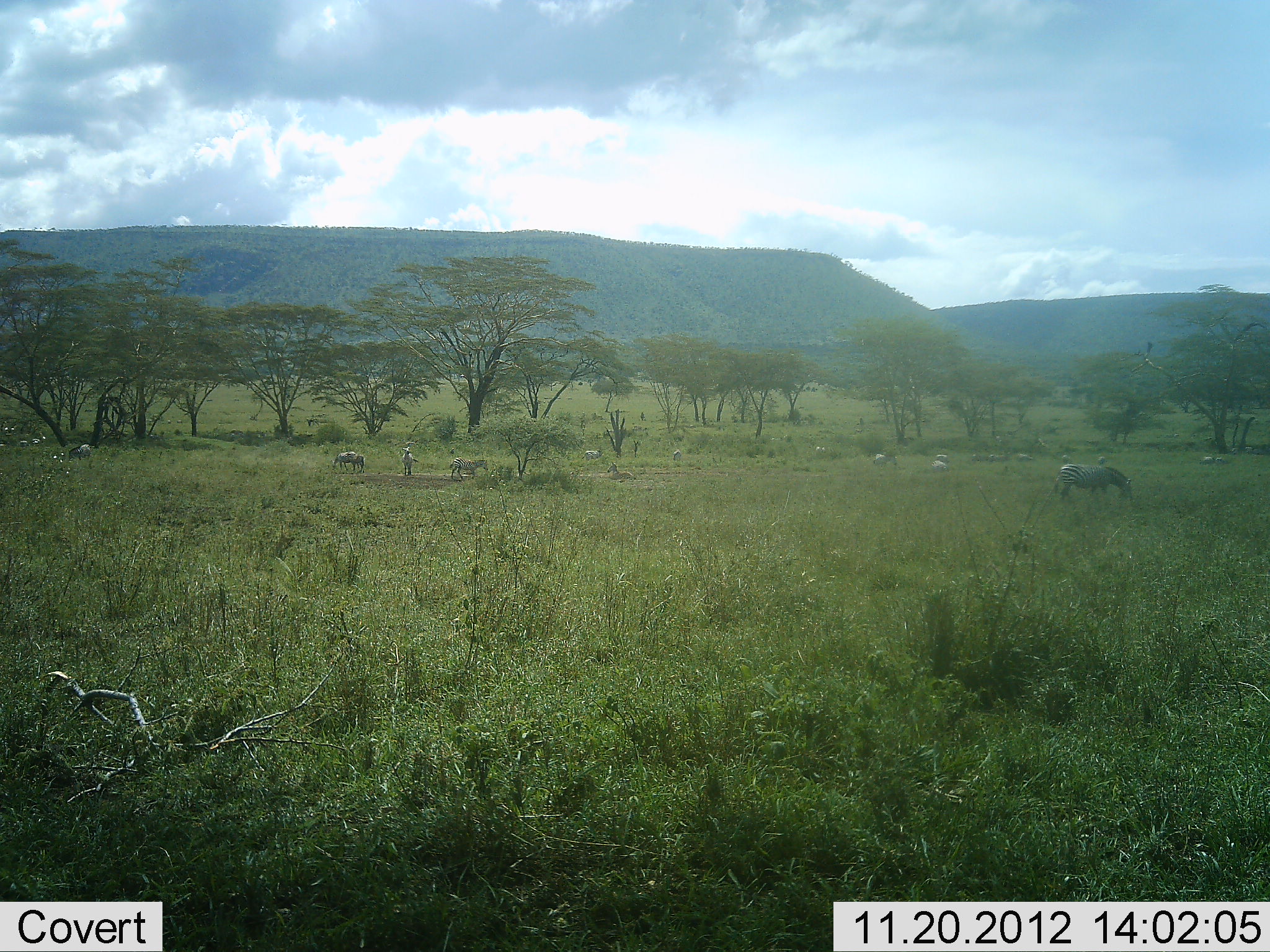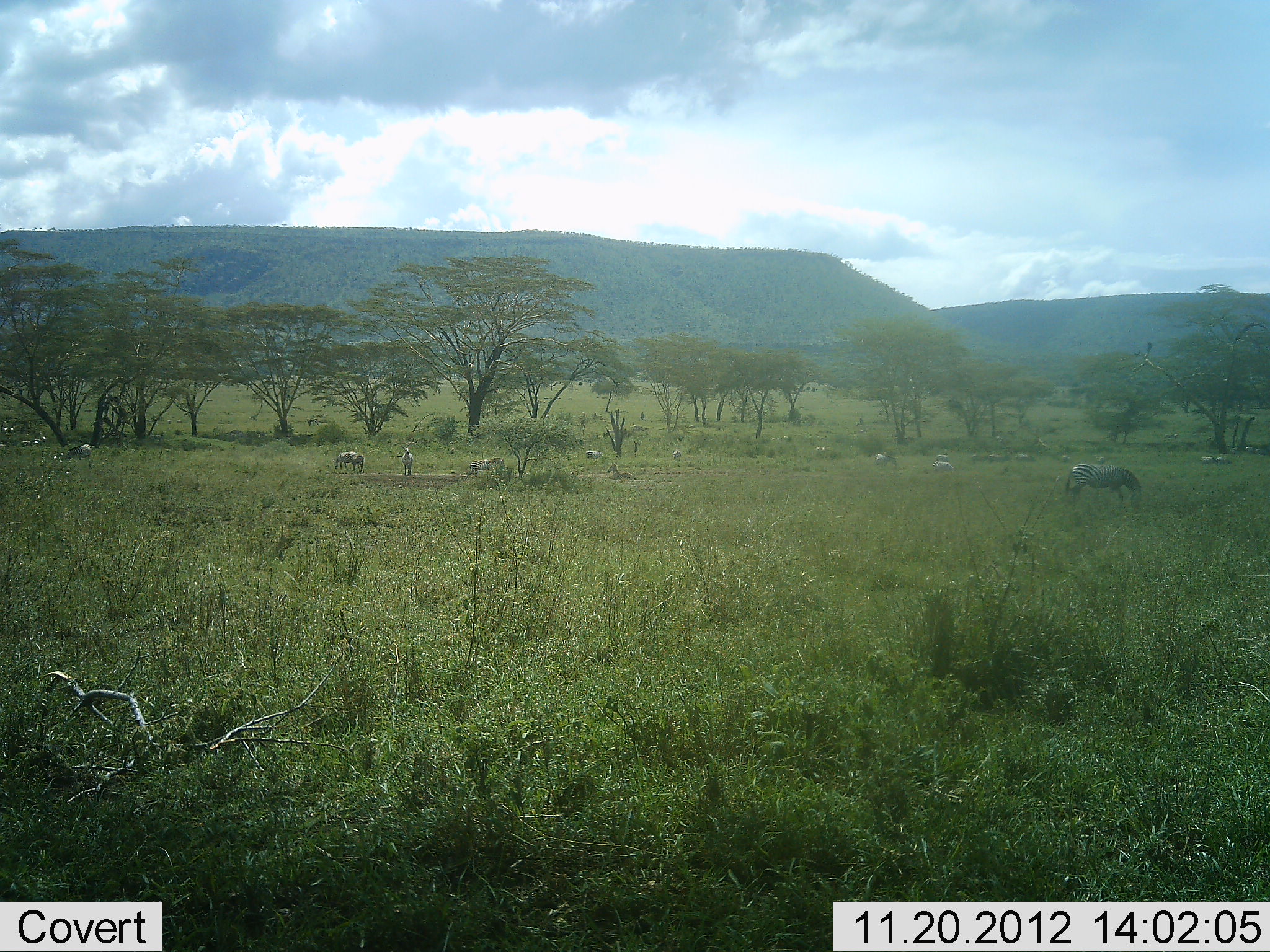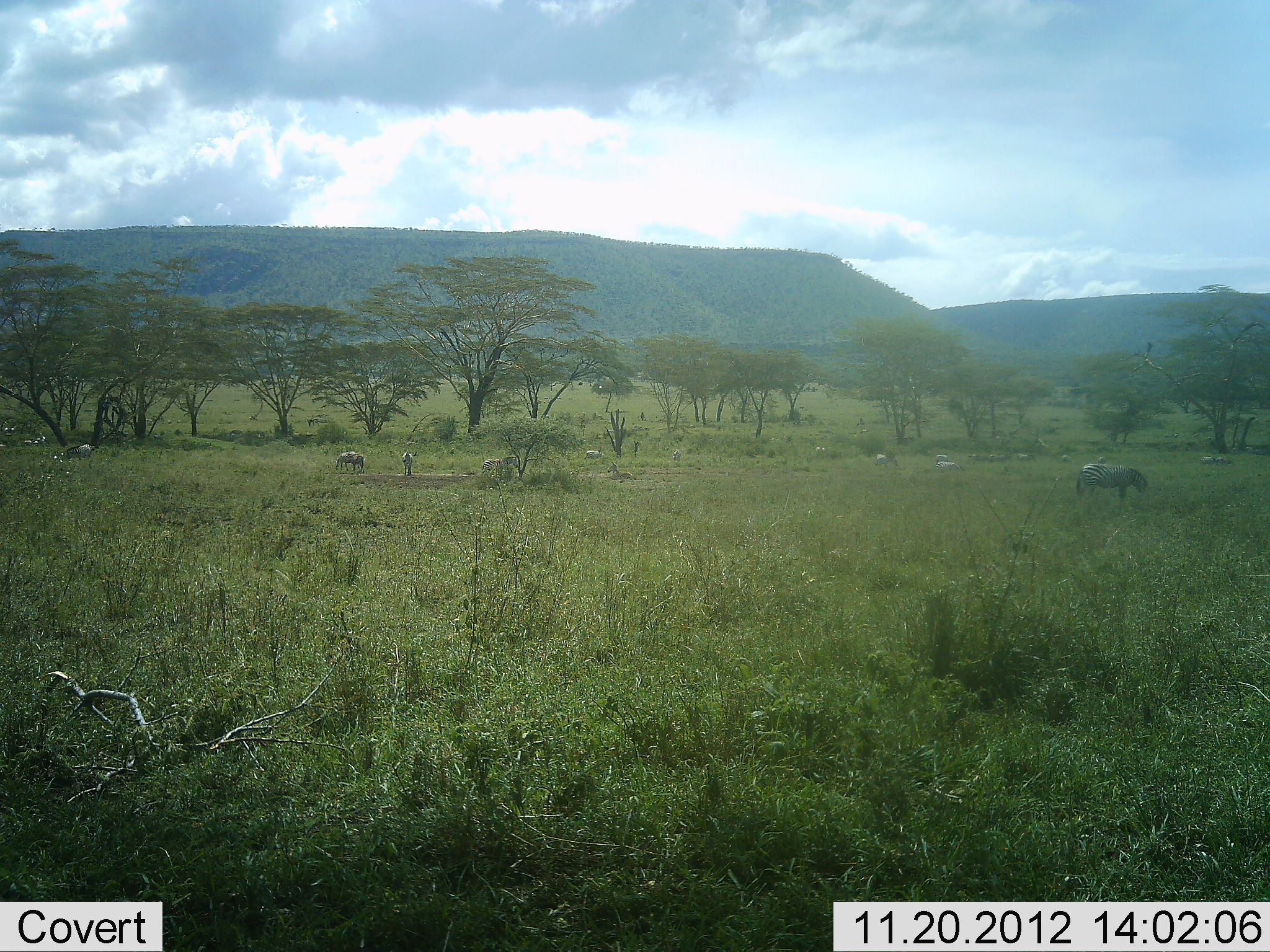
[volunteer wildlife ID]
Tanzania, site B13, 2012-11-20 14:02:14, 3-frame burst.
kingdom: Animalia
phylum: Chordata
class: Mammalia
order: Perissodactyla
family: Equidae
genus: Equus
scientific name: Equus quagga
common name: plains zebra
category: zebra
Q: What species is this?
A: Zebra (plains zebra) (Equus quagga).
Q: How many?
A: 11-50.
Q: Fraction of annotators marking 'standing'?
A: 55%.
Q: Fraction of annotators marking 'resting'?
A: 0%.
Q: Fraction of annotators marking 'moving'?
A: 36%.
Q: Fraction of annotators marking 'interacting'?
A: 0%.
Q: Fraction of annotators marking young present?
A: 0%.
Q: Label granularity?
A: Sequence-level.